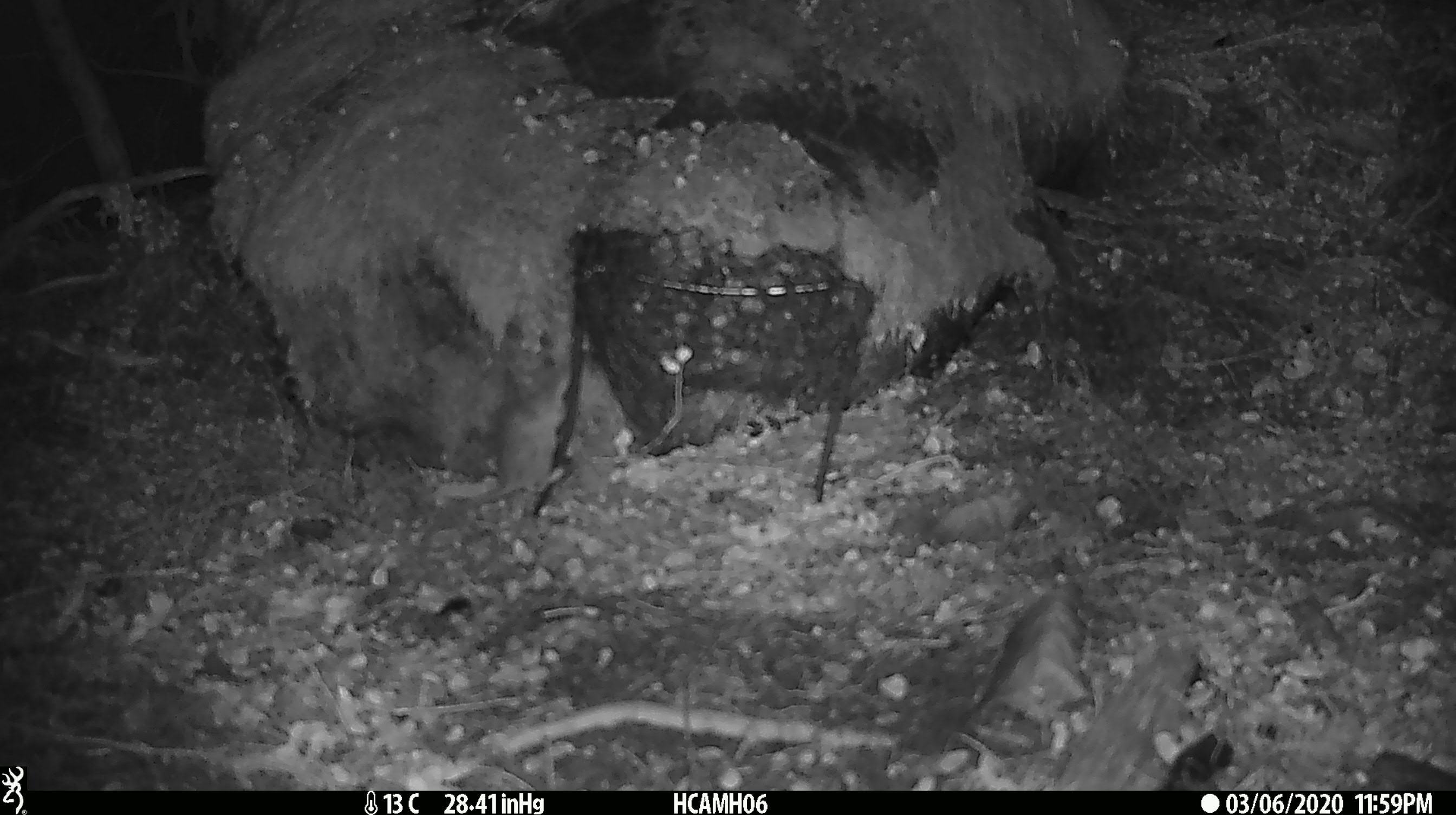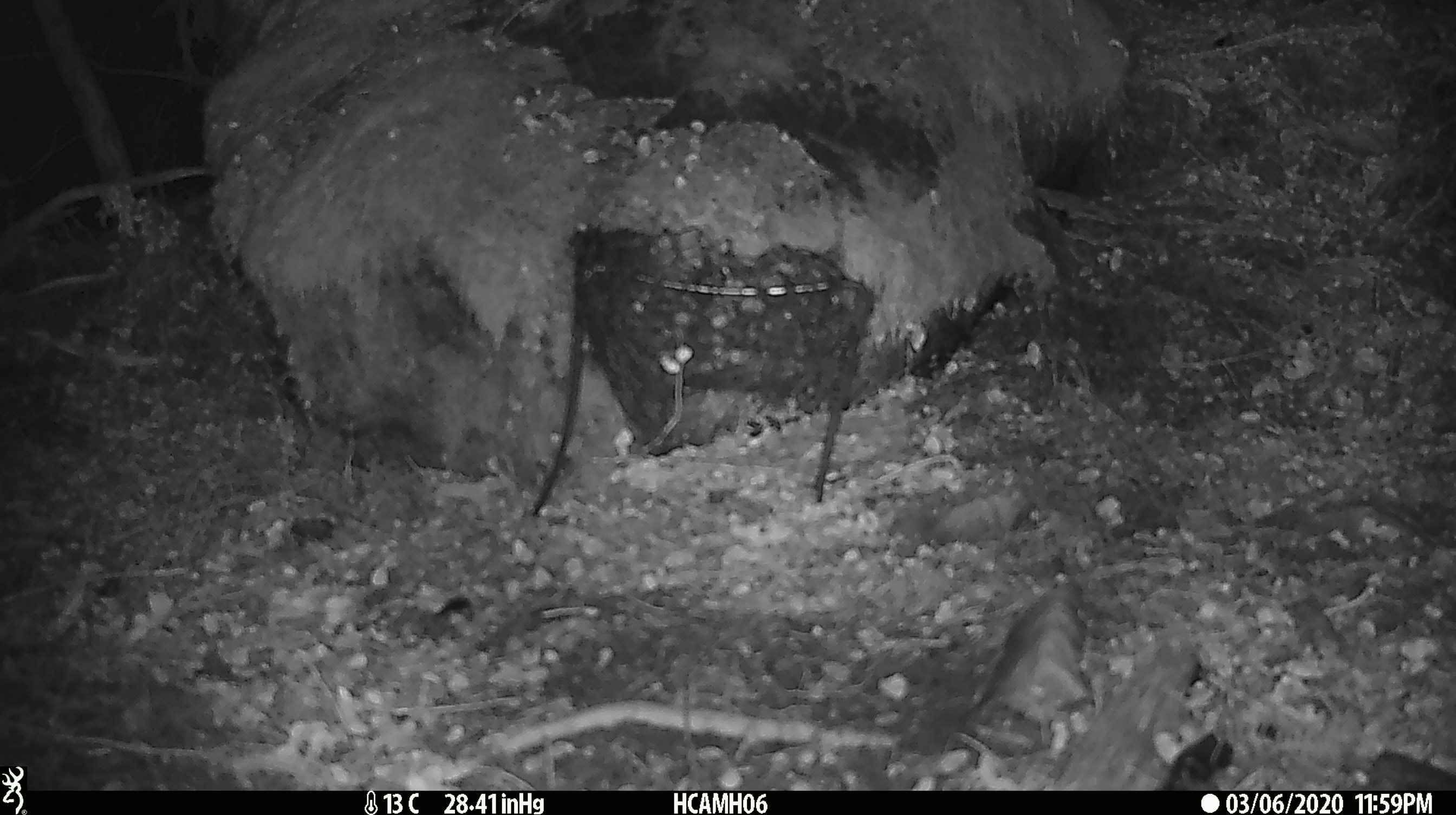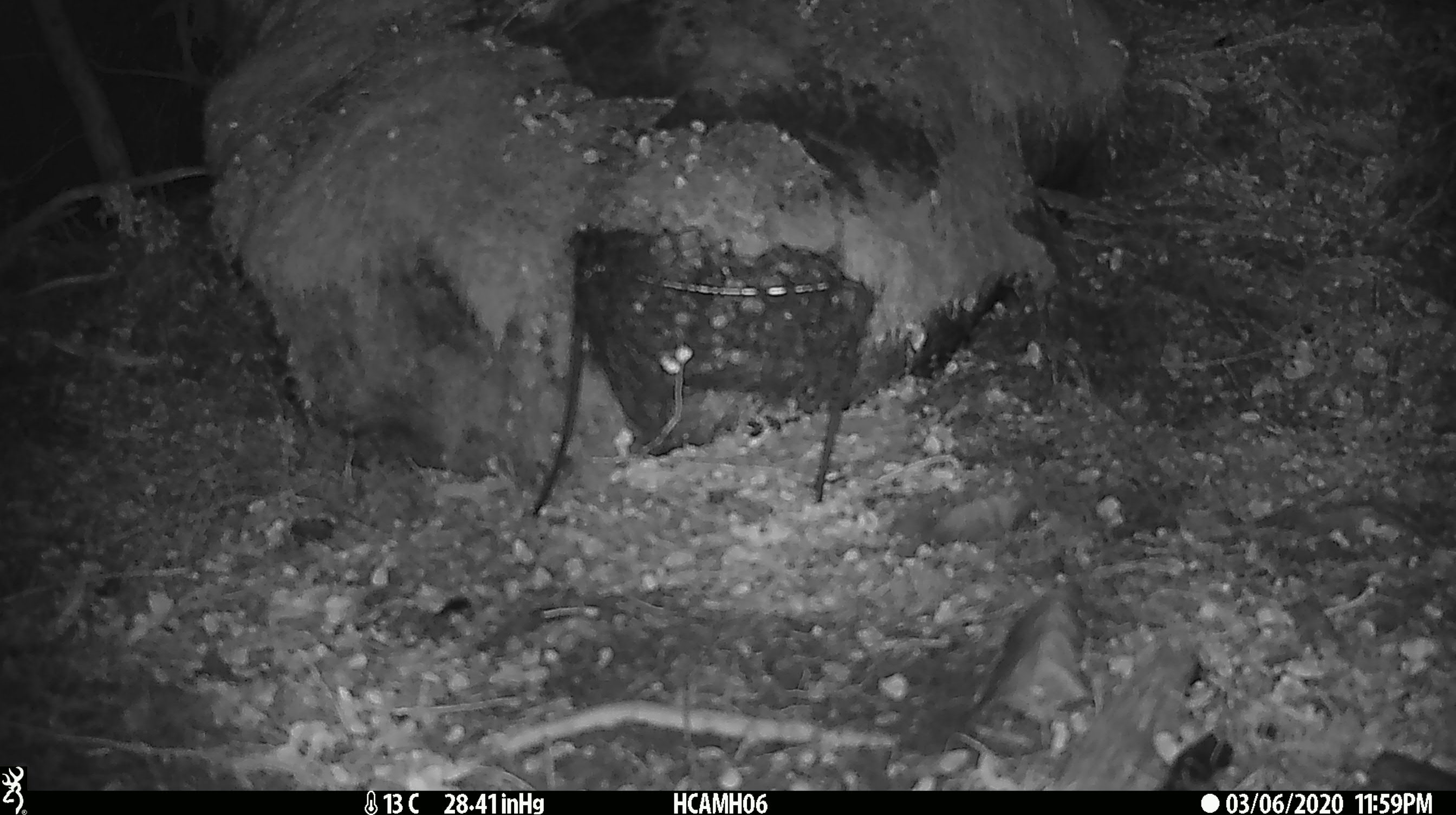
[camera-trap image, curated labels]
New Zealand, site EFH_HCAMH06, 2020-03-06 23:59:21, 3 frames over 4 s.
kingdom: Animalia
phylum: Chordata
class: Mammalia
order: Rodentia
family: Muridae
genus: Mus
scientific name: Mus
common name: mouse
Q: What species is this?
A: Mouse (Mus).